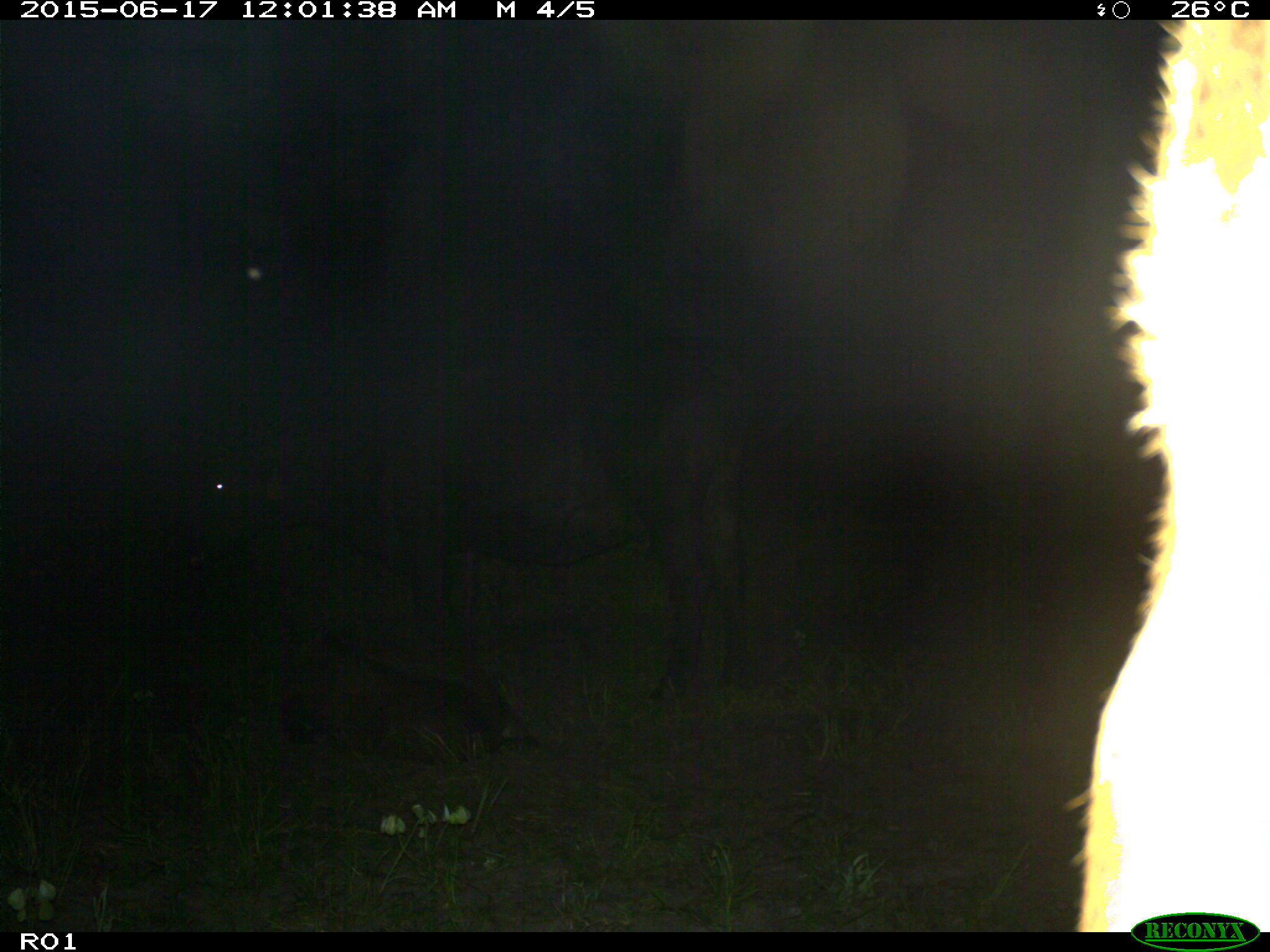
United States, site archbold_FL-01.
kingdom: Animalia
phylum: Chordata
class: Mammalia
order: Artiodactyla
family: Bovidae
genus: Bos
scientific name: Bos taurus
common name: domestic cow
Bos taurus (domestic cow).